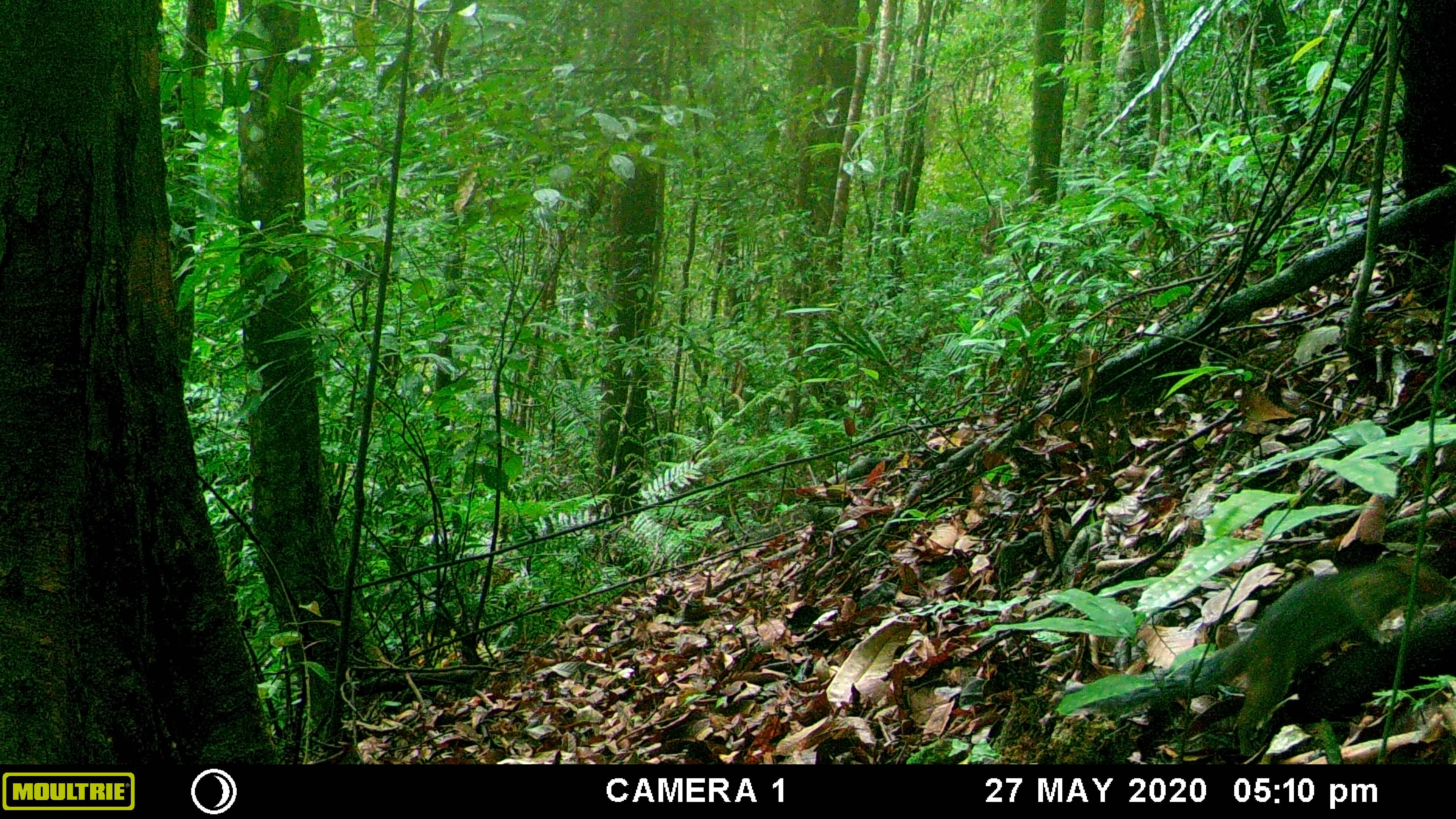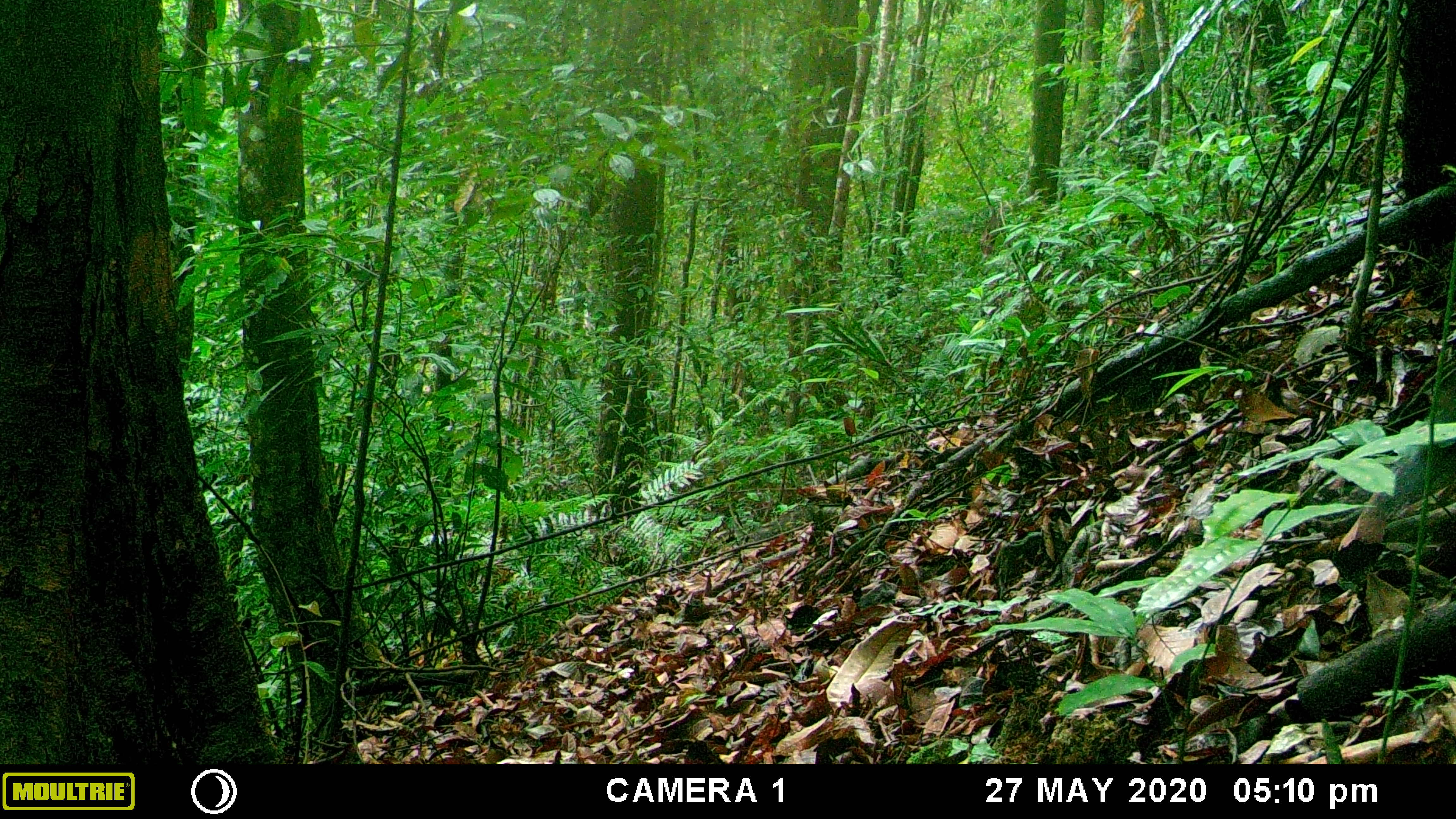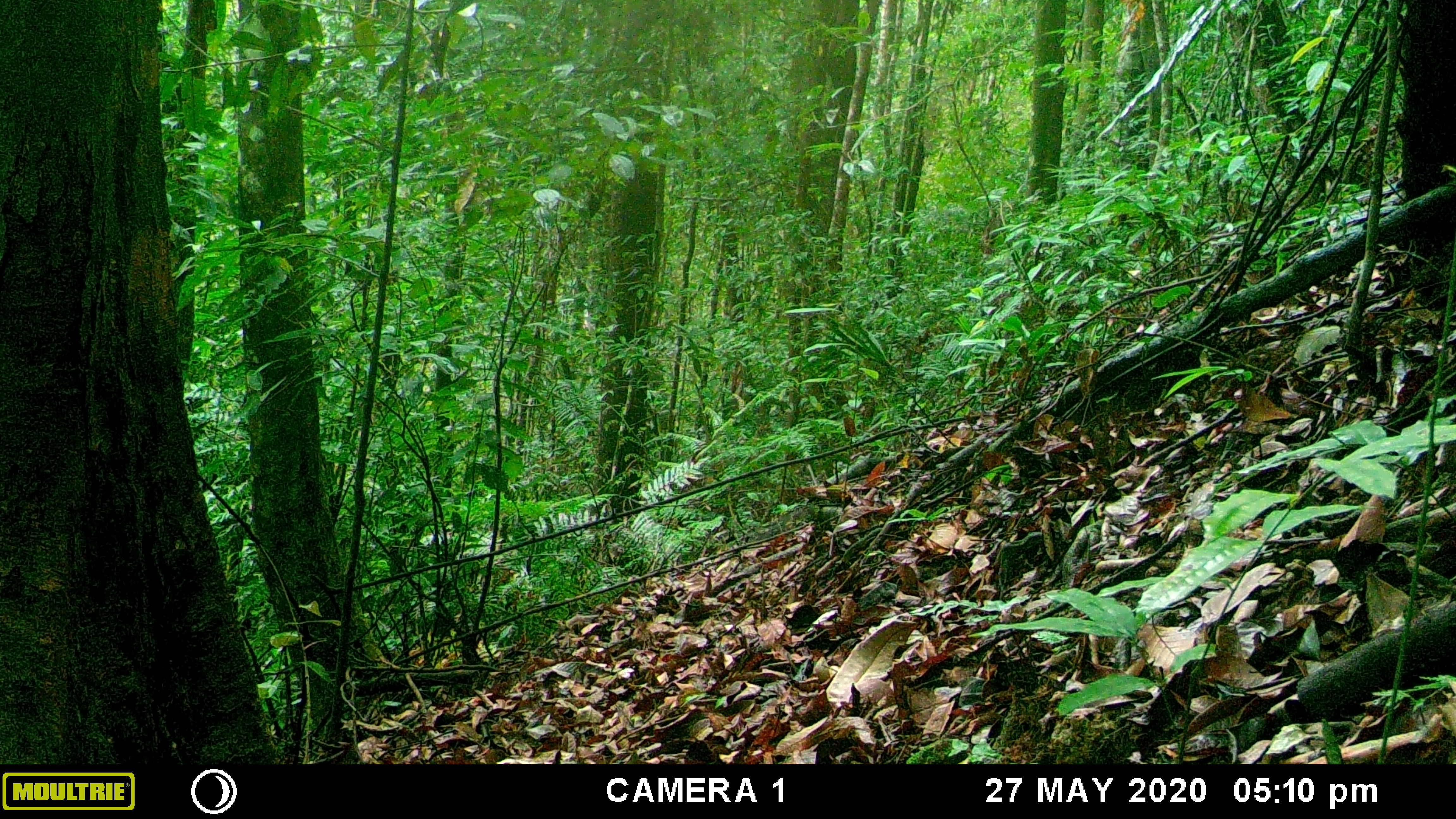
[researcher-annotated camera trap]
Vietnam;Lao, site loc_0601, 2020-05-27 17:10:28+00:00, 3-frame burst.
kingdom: Animalia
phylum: Chordata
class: Mammalia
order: Rodentia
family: Sciuridae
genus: Dremomys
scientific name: Dremomys rufigenis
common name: red-cheeked squirrel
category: red cheeked squirrel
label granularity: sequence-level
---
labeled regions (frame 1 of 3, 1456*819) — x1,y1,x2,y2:
red cheeked squirrel: 1064,556,1452,753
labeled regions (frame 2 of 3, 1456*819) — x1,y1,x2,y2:
red cheeked squirrel: 1375,395,1453,509